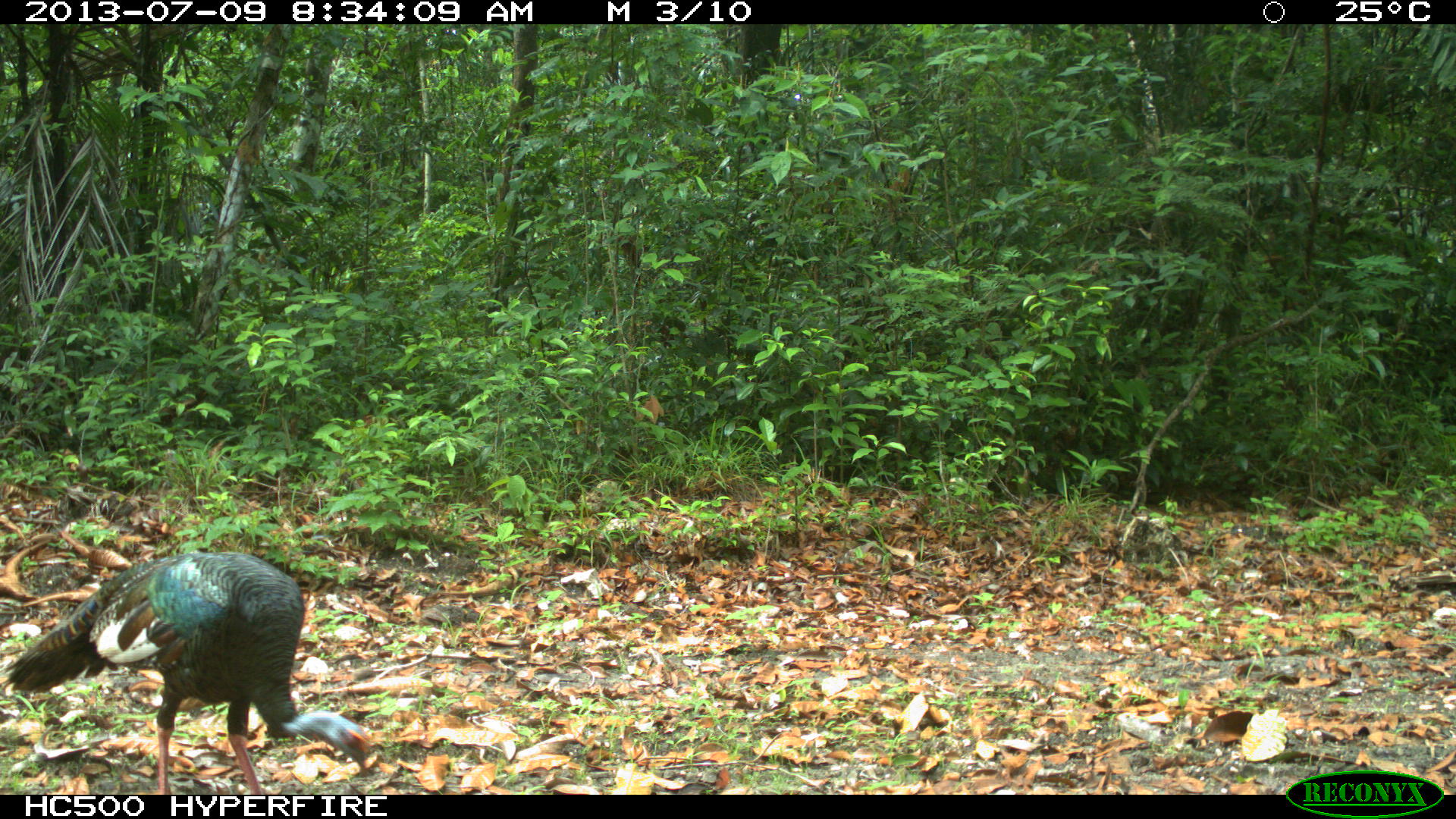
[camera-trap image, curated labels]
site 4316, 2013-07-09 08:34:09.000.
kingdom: Animalia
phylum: Chordata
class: Aves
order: Galliformes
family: Phasianidae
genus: Meleagris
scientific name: Meleagris ocellata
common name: ocellated turkey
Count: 1.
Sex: male.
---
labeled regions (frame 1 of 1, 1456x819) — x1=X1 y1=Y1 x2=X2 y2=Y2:
meleagris ocellata: x1=1 y1=551 x2=376 y2=793